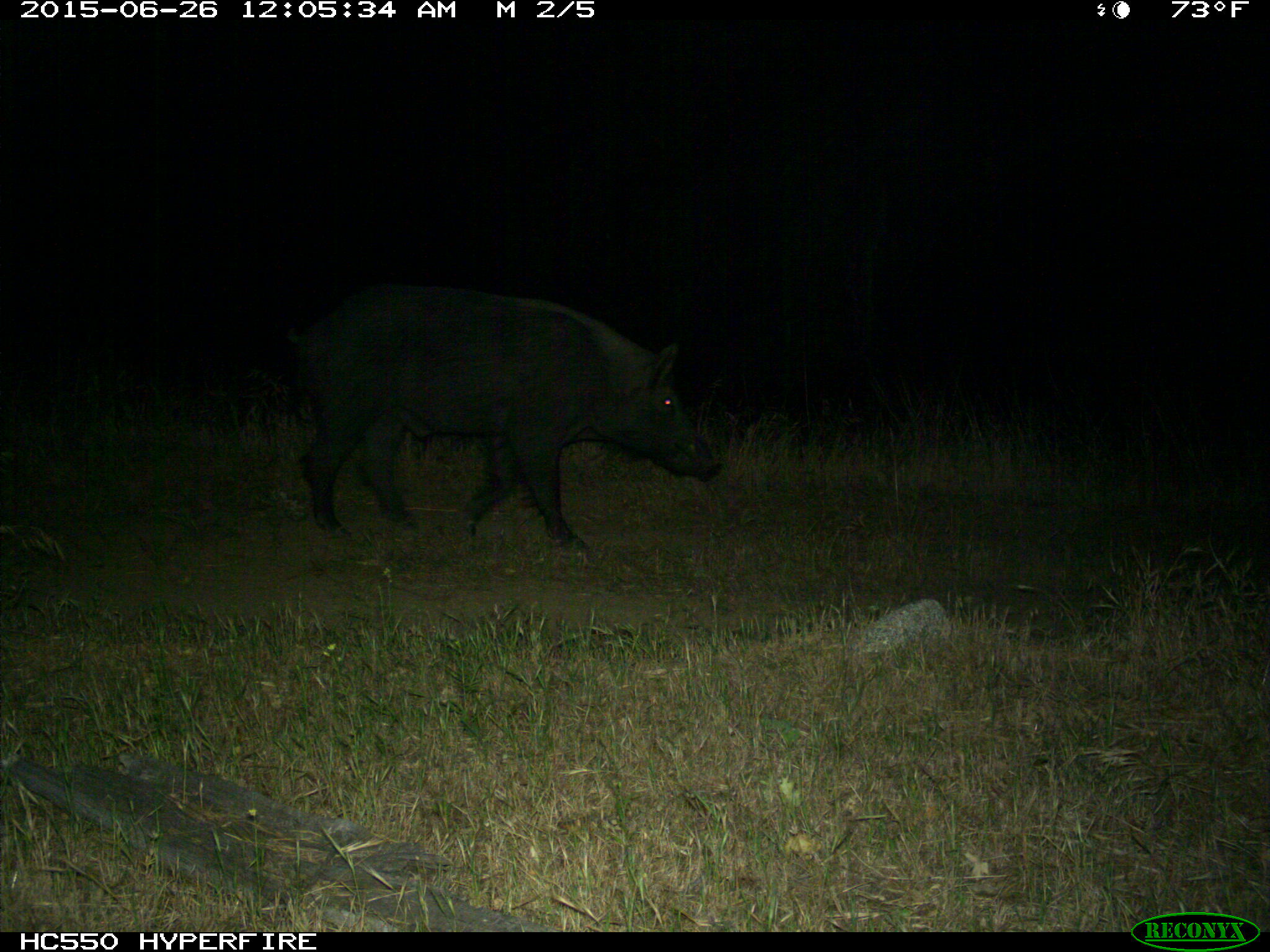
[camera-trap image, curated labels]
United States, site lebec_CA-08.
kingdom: Animalia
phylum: Chordata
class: Mammalia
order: Artiodactyla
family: Suidae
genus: Sus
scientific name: Sus scrofa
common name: wild boar